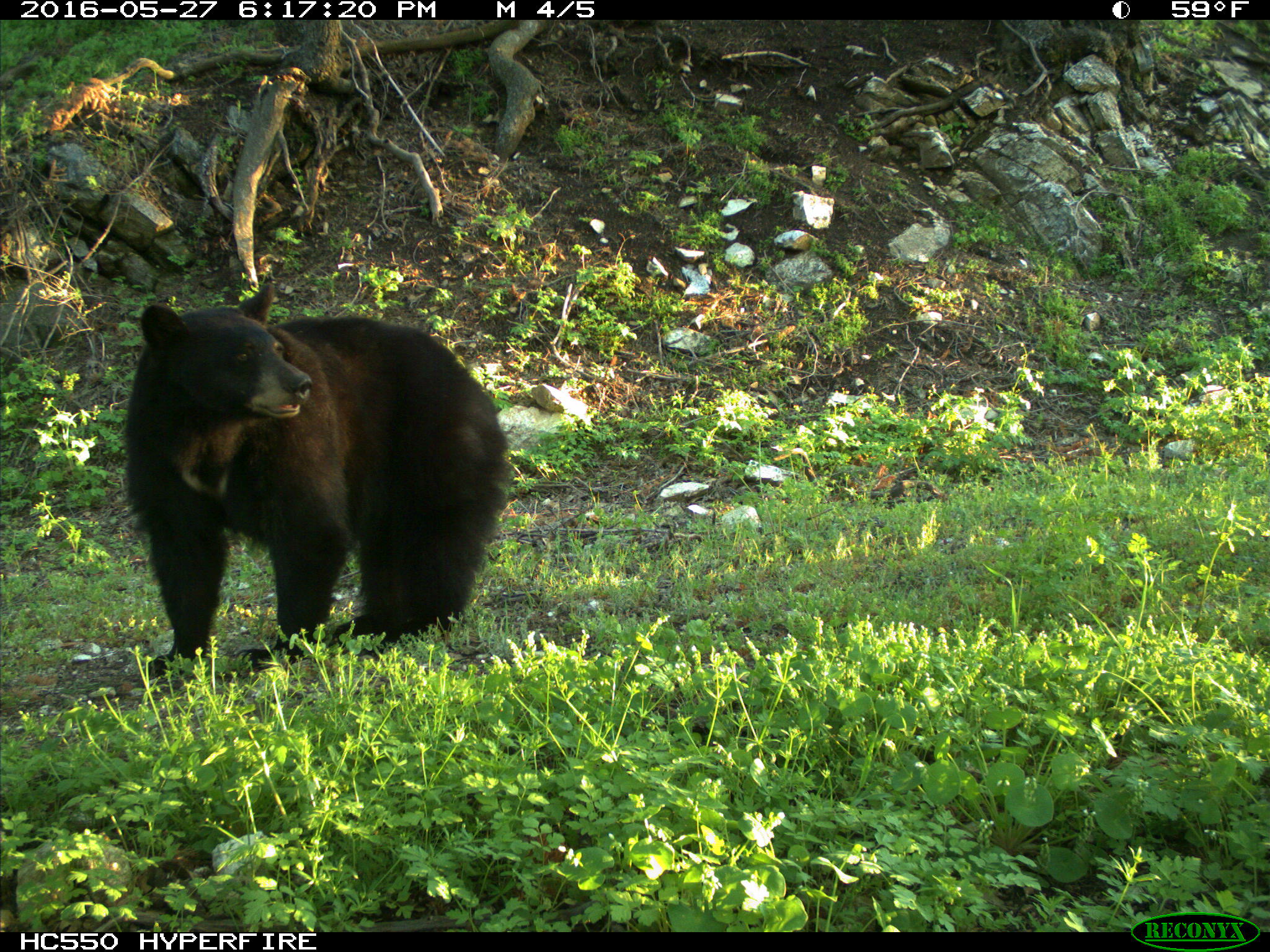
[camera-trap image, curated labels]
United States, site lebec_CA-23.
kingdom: Animalia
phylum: Chordata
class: Mammalia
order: Carnivora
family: Ursidae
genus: Ursus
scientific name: Ursus americanus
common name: american black bear